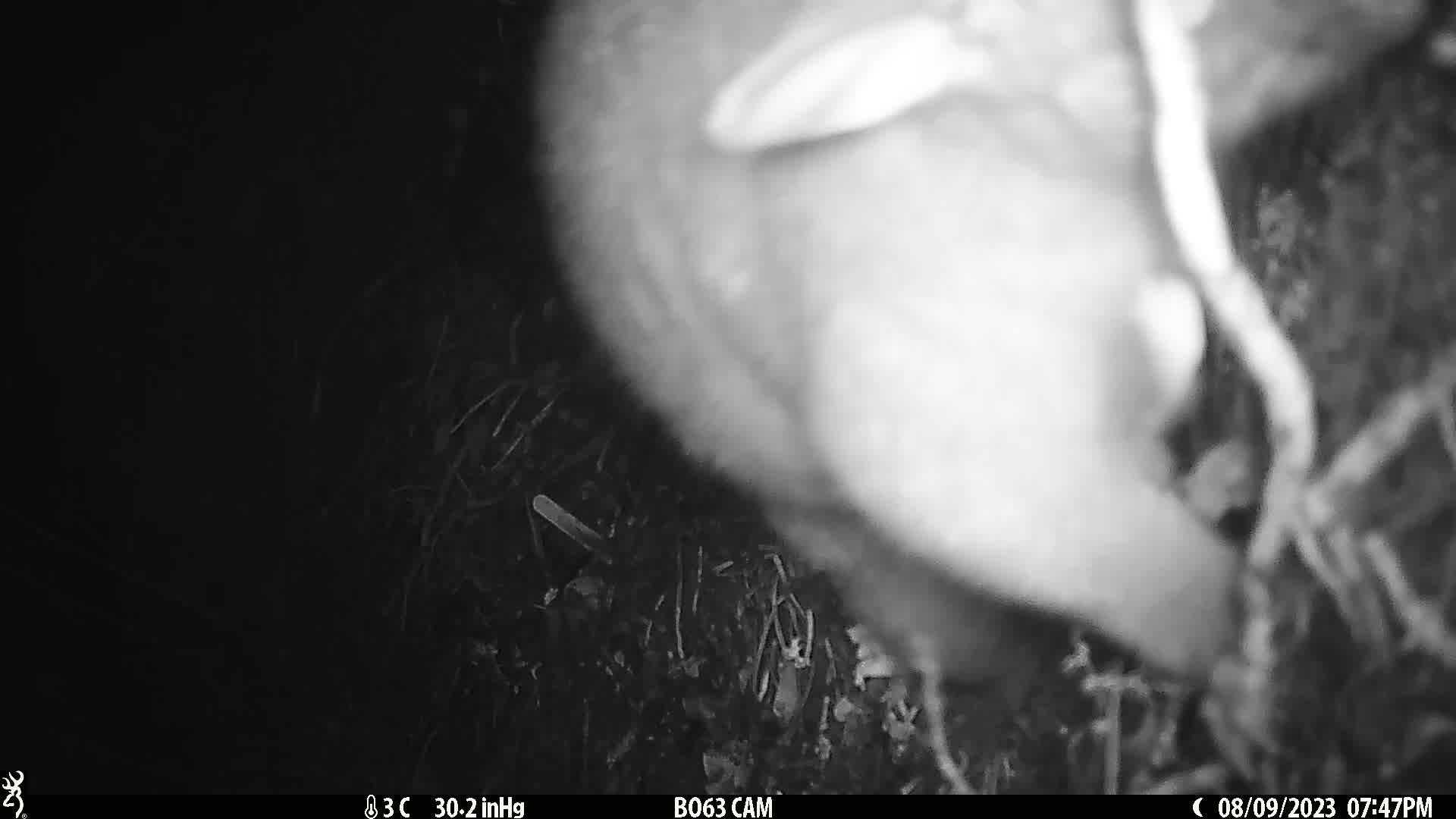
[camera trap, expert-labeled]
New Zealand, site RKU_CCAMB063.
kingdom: Animalia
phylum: Chordata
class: Mammalia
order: Diprotodontia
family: Phalangeridae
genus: Trichosurus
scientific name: Trichosurus vulpecula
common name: common brushtail possum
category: possum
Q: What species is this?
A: Possum (common brushtail possum) (Trichosurus vulpecula).